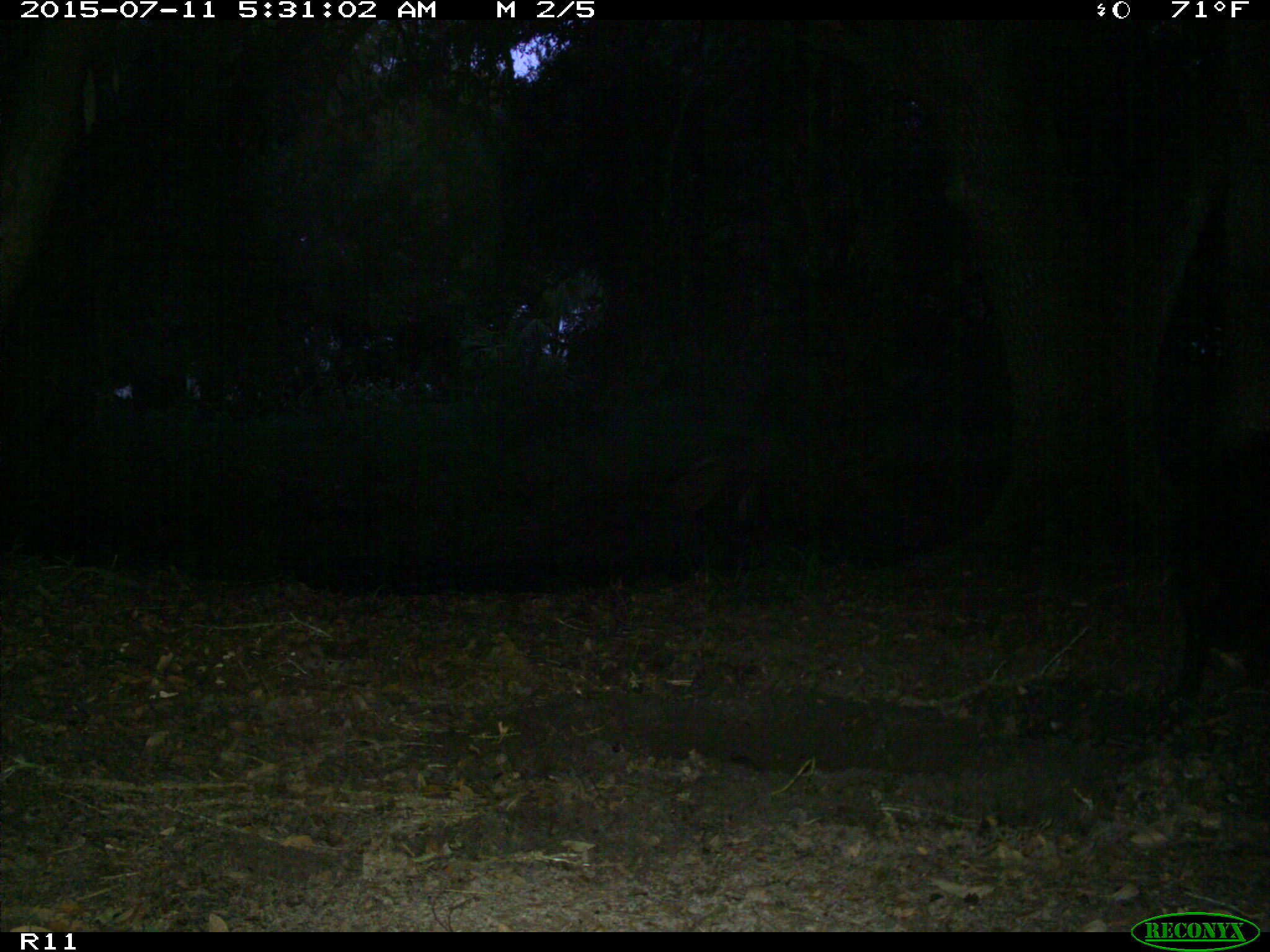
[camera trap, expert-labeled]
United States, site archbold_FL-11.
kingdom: Animalia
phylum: Chordata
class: Mammalia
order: Artiodactyla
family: Suidae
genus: Sus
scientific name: Sus scrofa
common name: wild boar